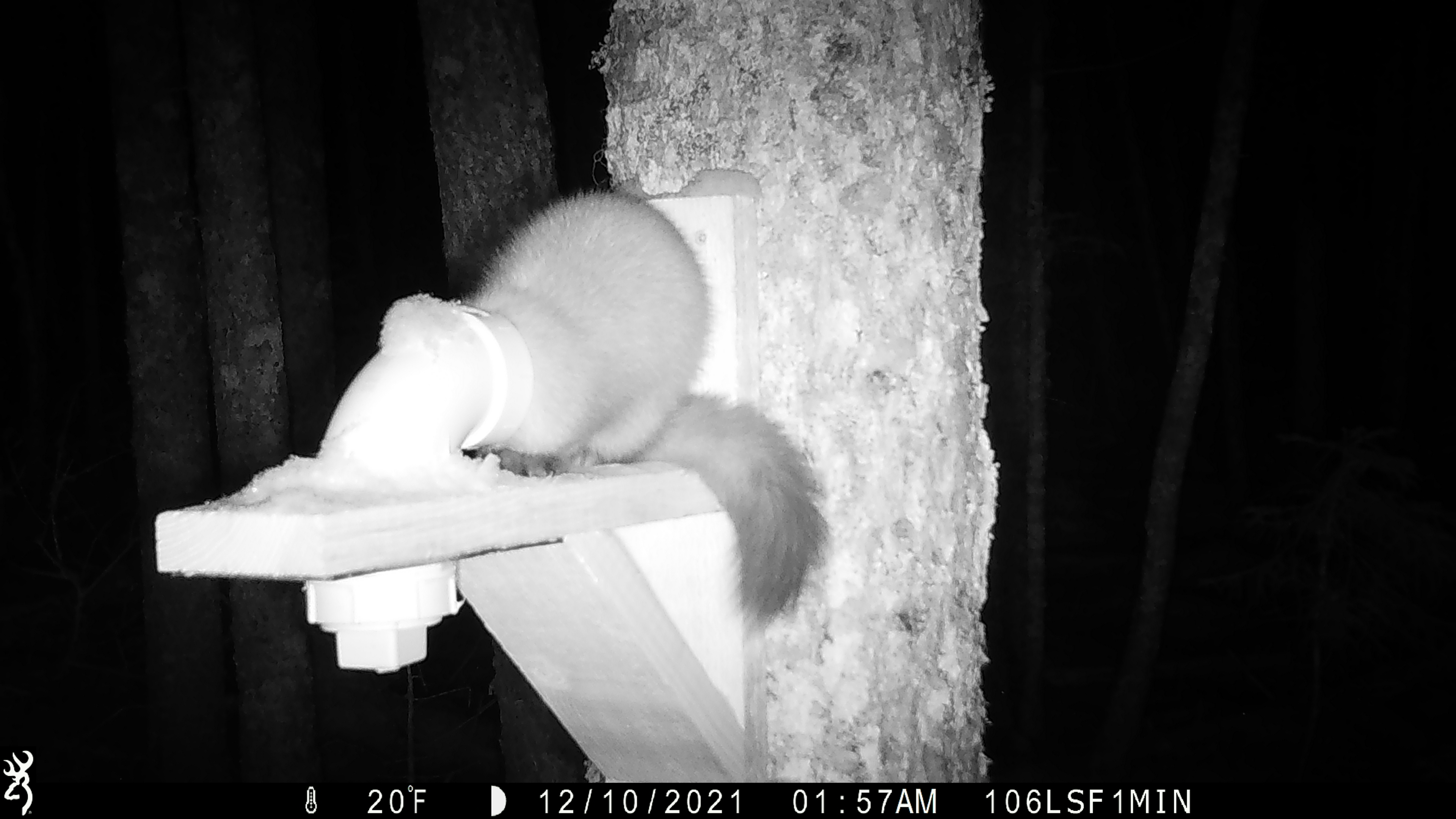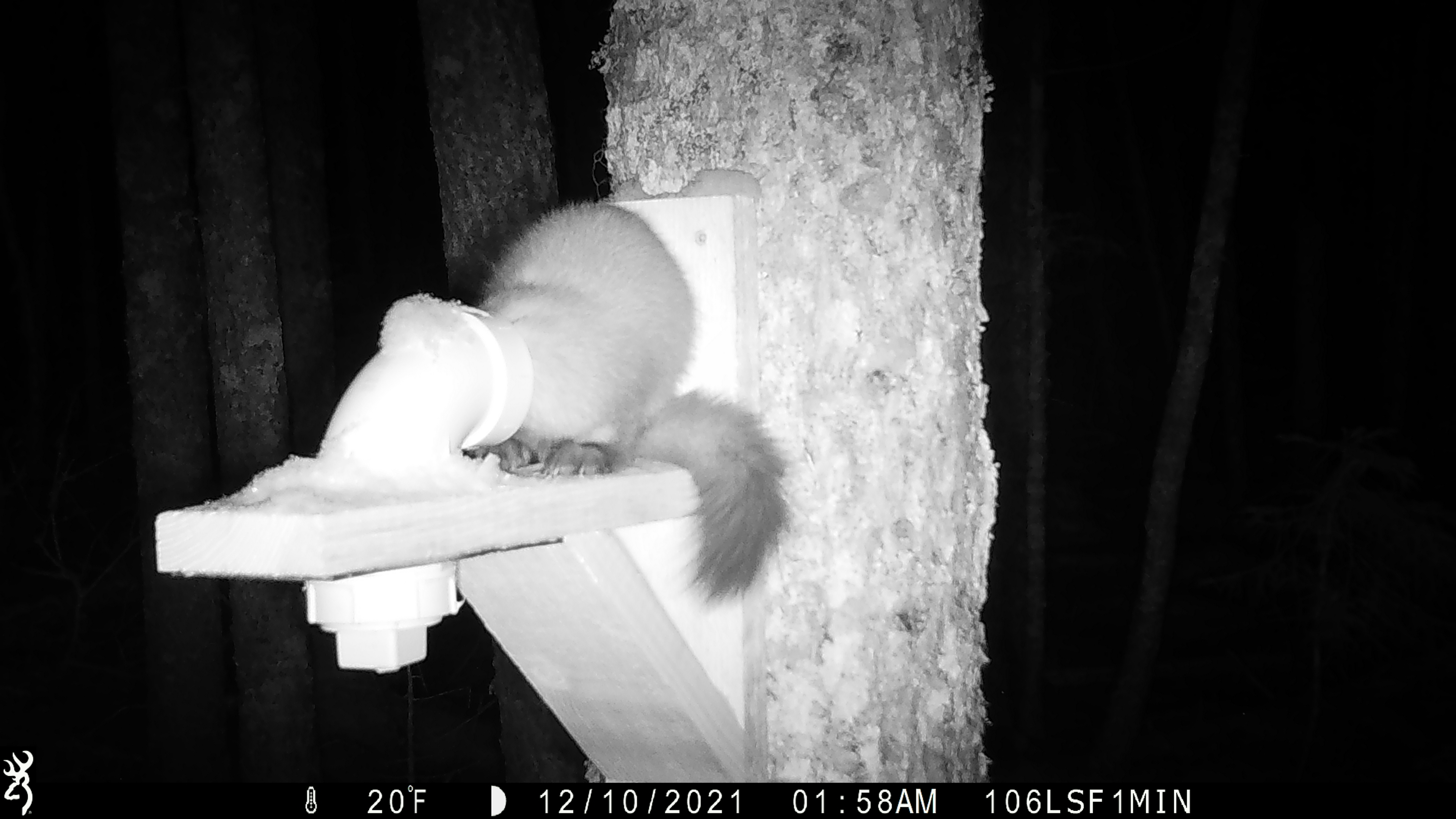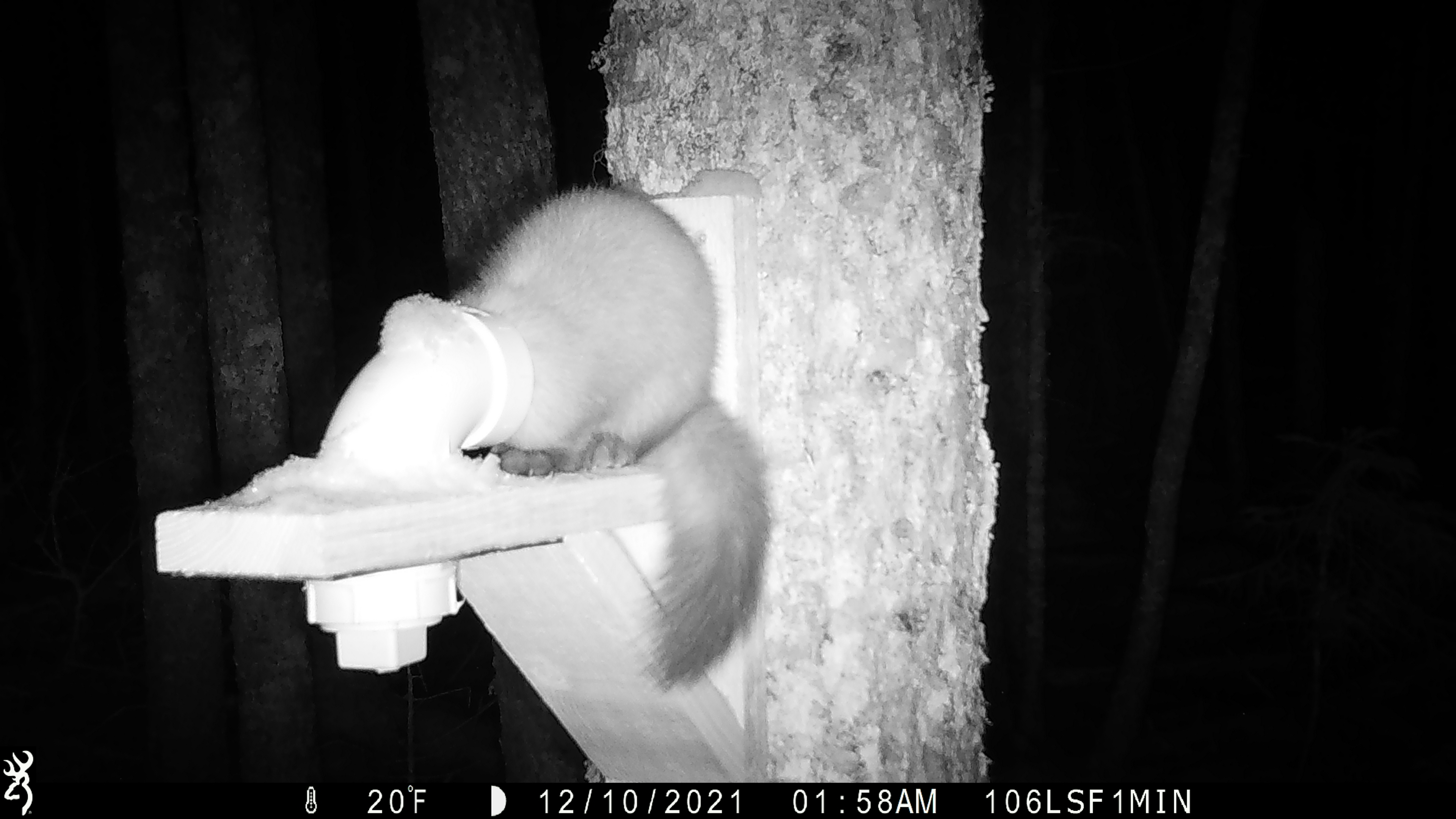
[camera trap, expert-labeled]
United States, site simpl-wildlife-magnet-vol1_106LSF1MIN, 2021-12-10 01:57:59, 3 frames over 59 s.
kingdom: Animalia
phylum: Chordata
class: Mammalia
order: Carnivora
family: Mustelidae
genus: Martes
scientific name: Martes americana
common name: american marten